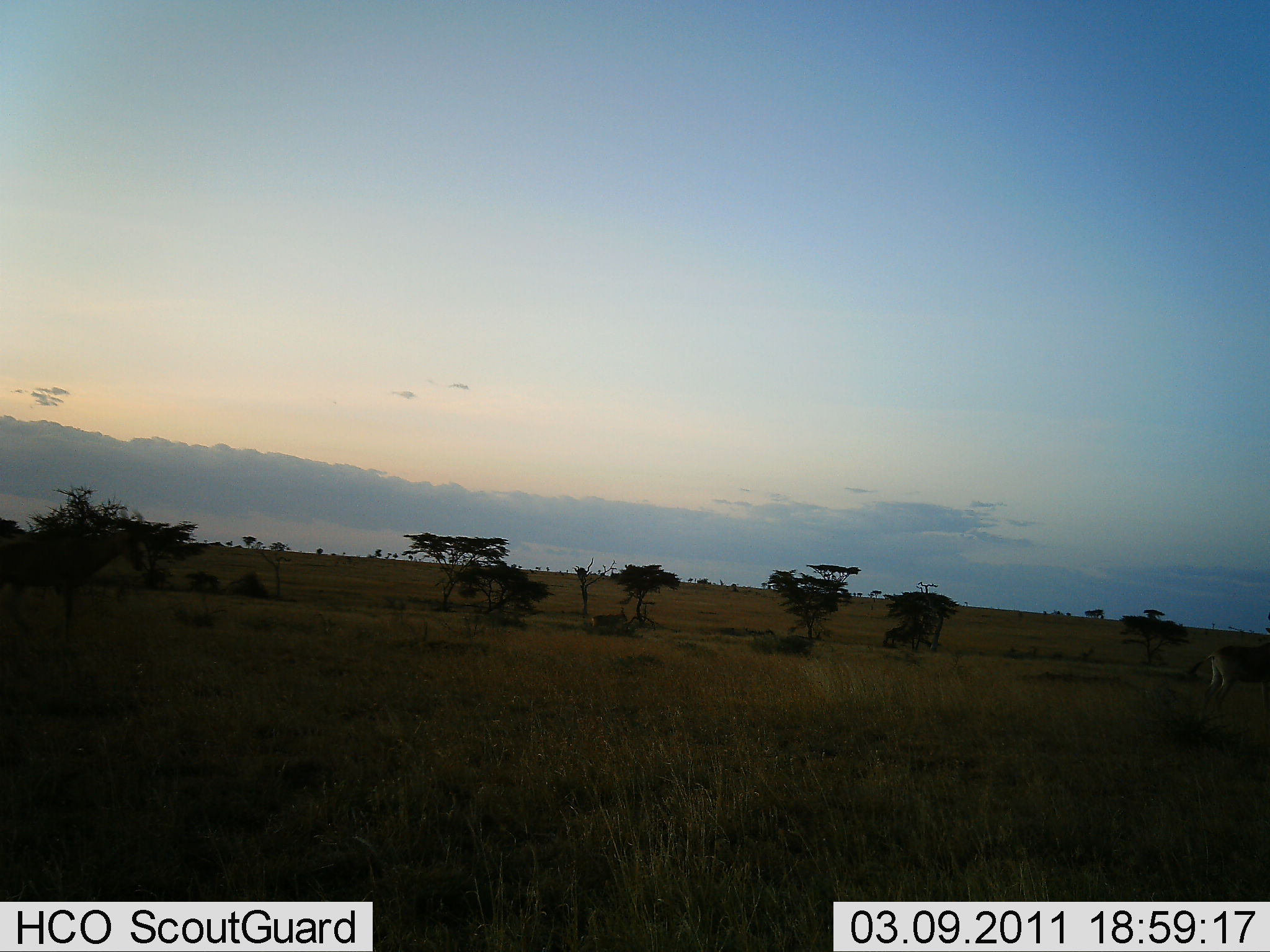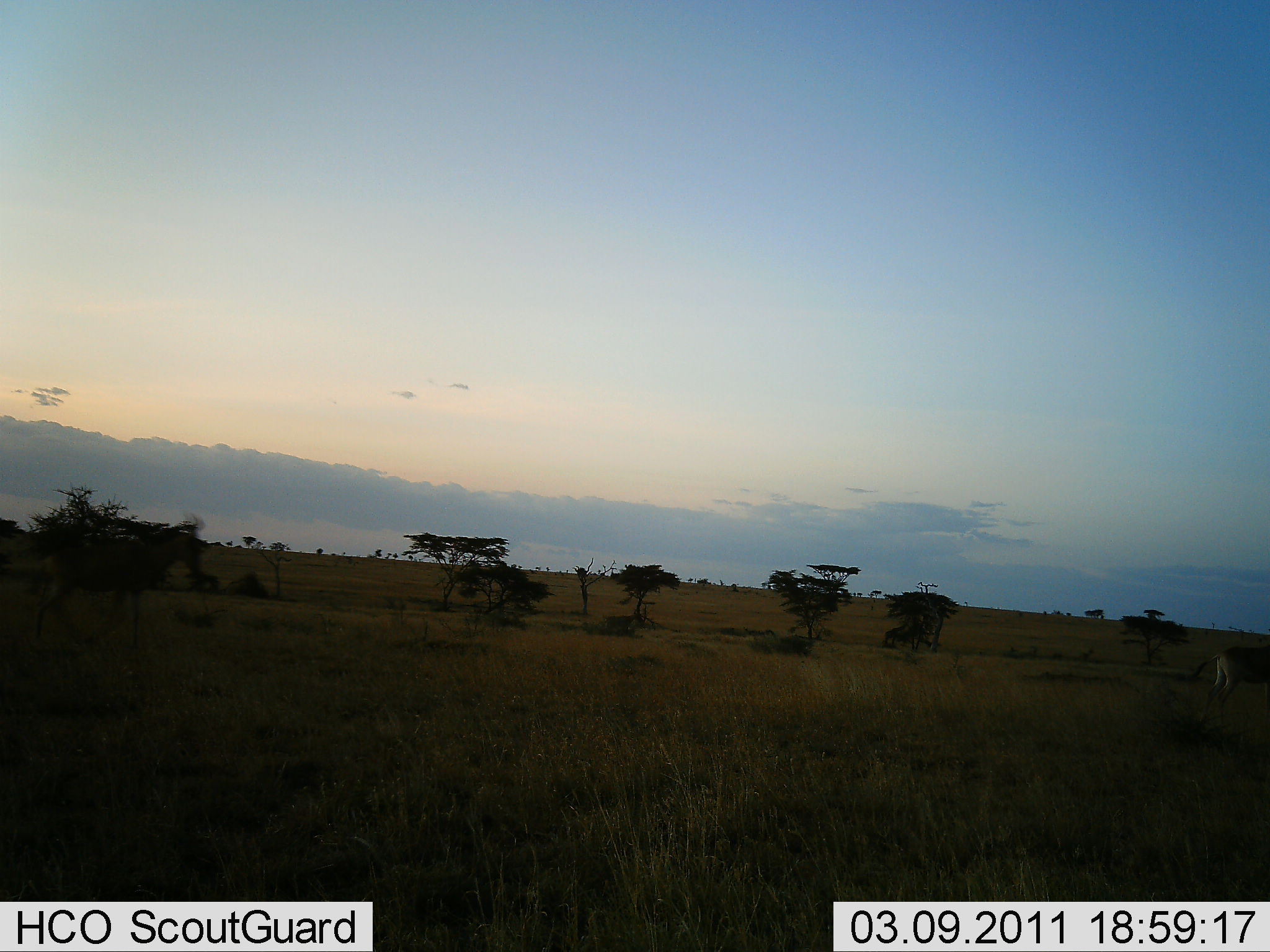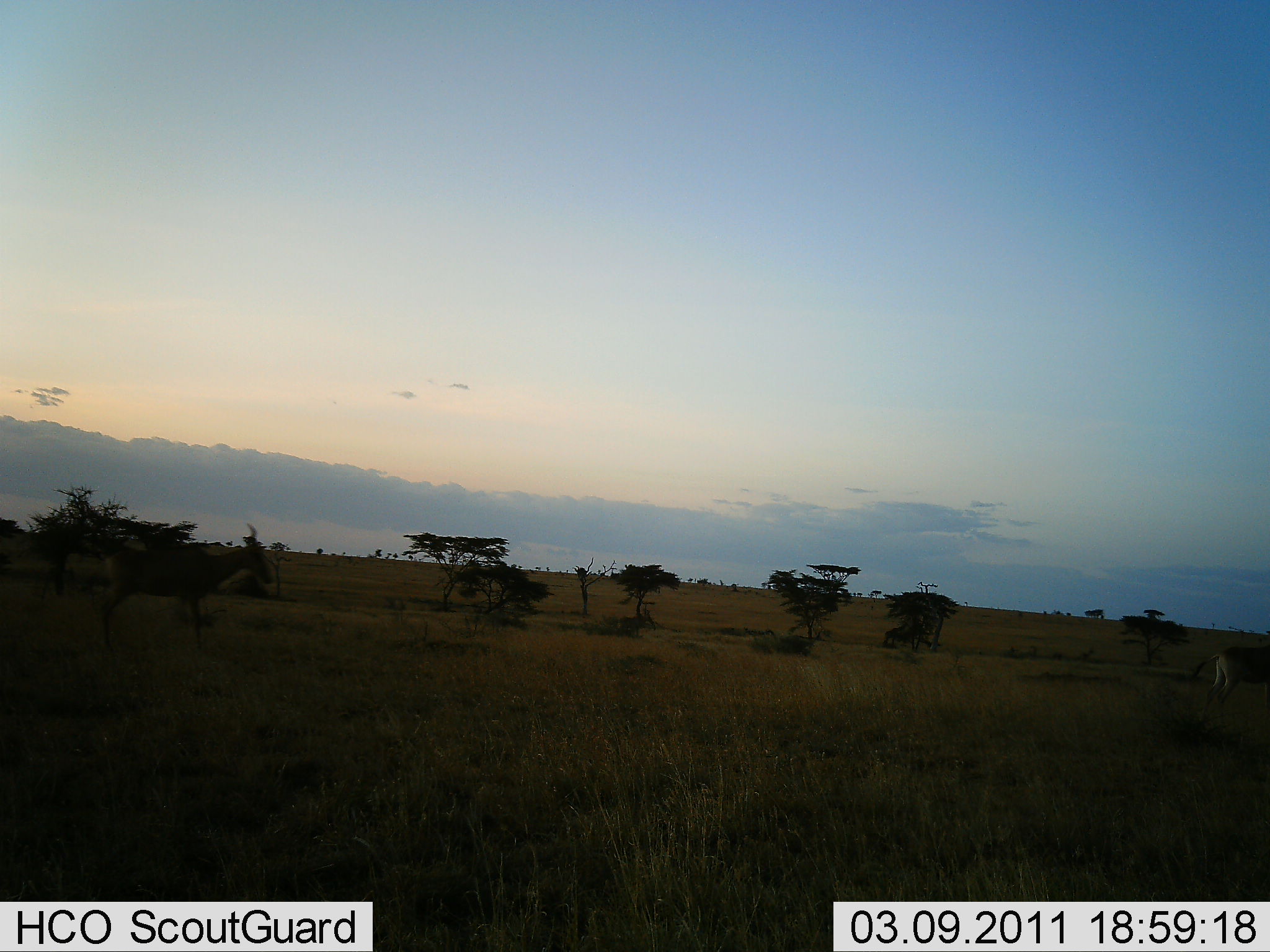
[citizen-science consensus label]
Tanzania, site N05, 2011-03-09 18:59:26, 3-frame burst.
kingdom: Animalia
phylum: Chordata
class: Mammalia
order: Artiodactyla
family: Bovidae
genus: Alcelaphus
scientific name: Alcelaphus buselaphus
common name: hartebeest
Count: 3.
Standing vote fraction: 30%.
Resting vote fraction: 0%.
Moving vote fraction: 100%.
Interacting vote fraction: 0%.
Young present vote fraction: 0%.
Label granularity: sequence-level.